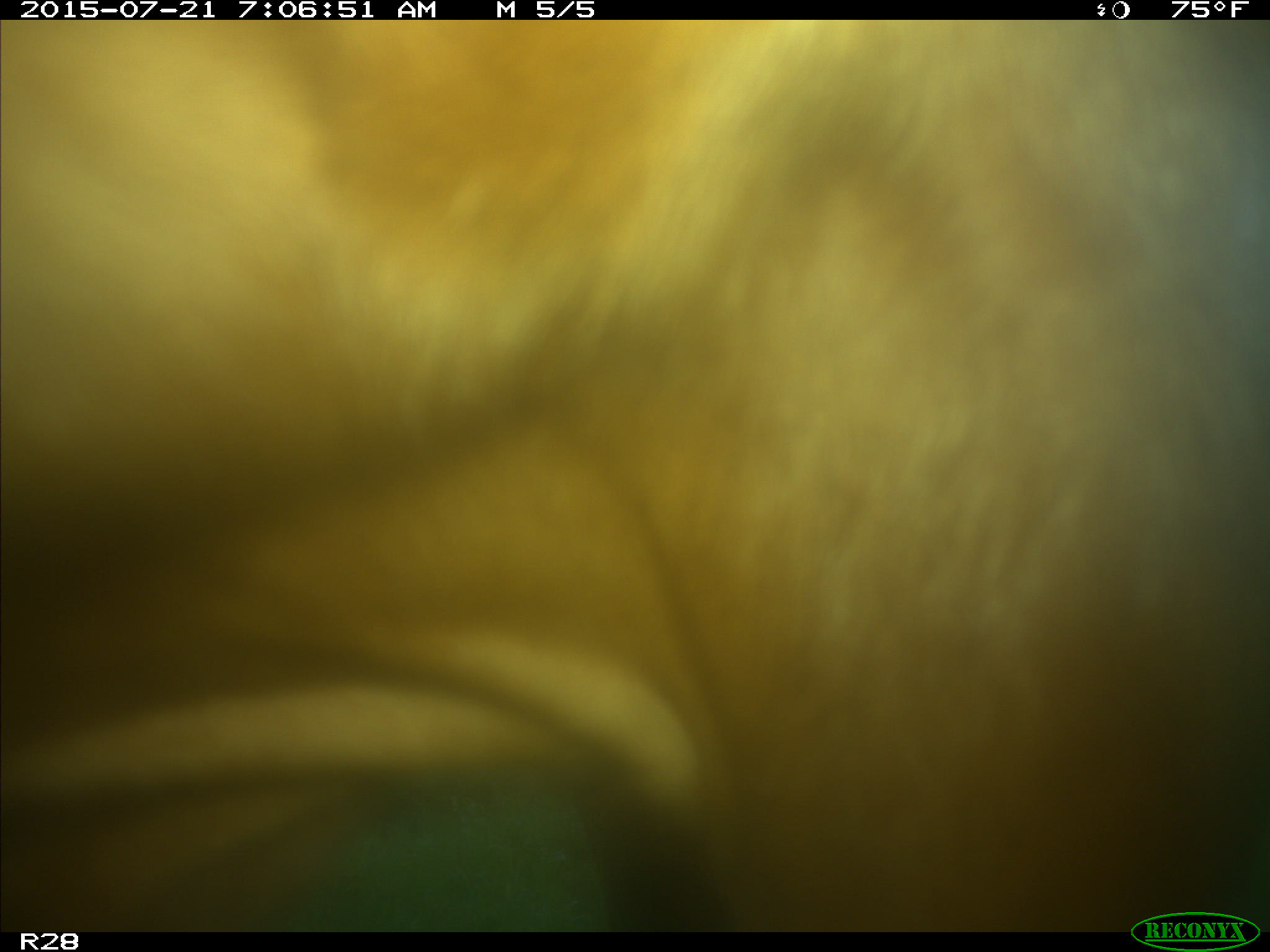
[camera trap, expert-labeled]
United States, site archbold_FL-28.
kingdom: Animalia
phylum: Chordata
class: Mammalia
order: Artiodactyla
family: Bovidae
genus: Bos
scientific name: Bos taurus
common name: domestic cow